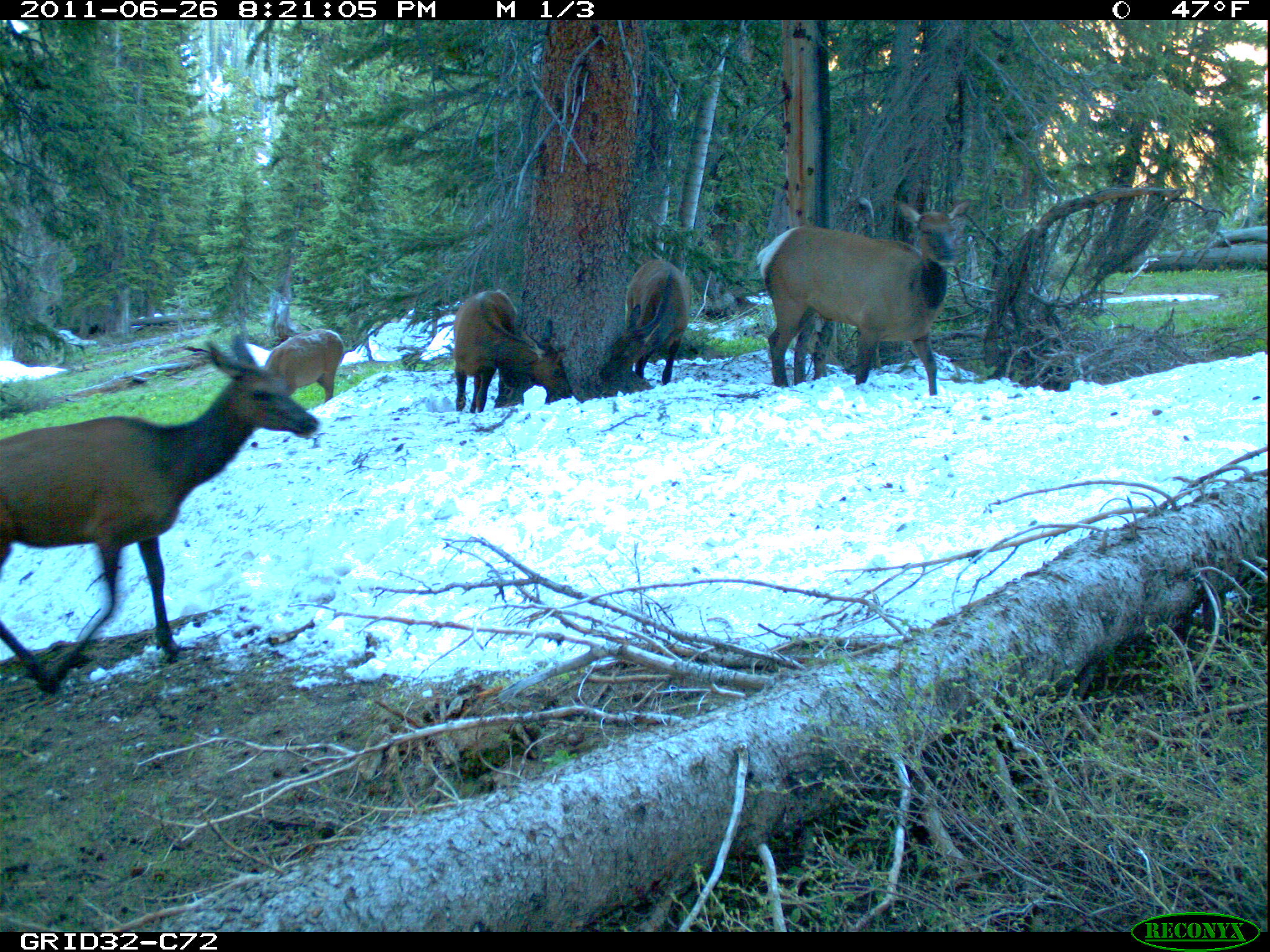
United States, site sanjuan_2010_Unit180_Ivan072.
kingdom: Animalia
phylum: Chordata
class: Mammalia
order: Artiodactyla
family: Cervidae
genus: Cervus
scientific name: Cervus elaphus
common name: red deer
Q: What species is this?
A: Cervus elaphus (red deer).